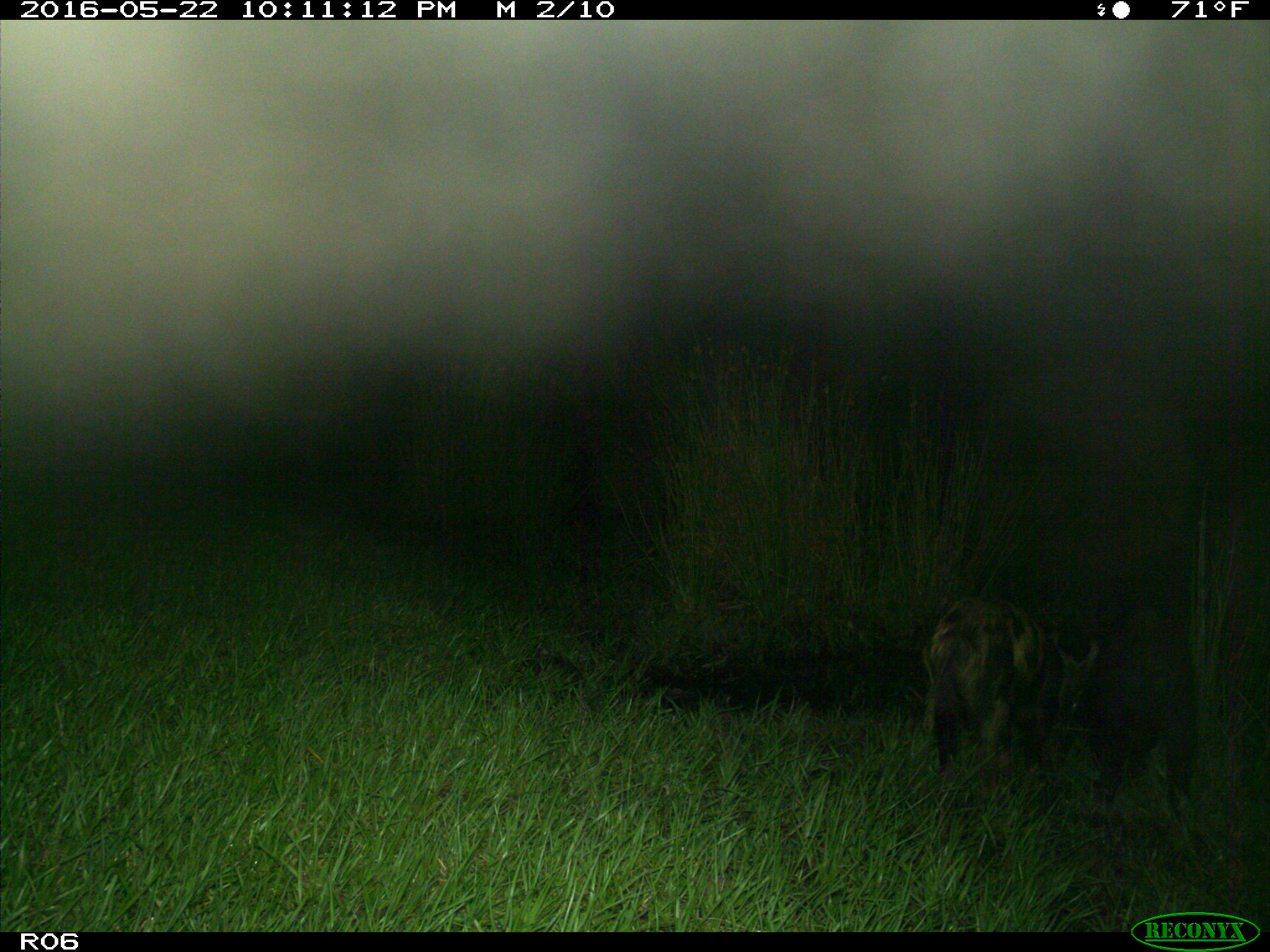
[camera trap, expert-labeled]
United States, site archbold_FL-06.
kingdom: Animalia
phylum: Chordata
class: Mammalia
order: Artiodactyla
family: Suidae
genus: Sus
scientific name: Sus scrofa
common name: wild boar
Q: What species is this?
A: Sus scrofa (wild boar).